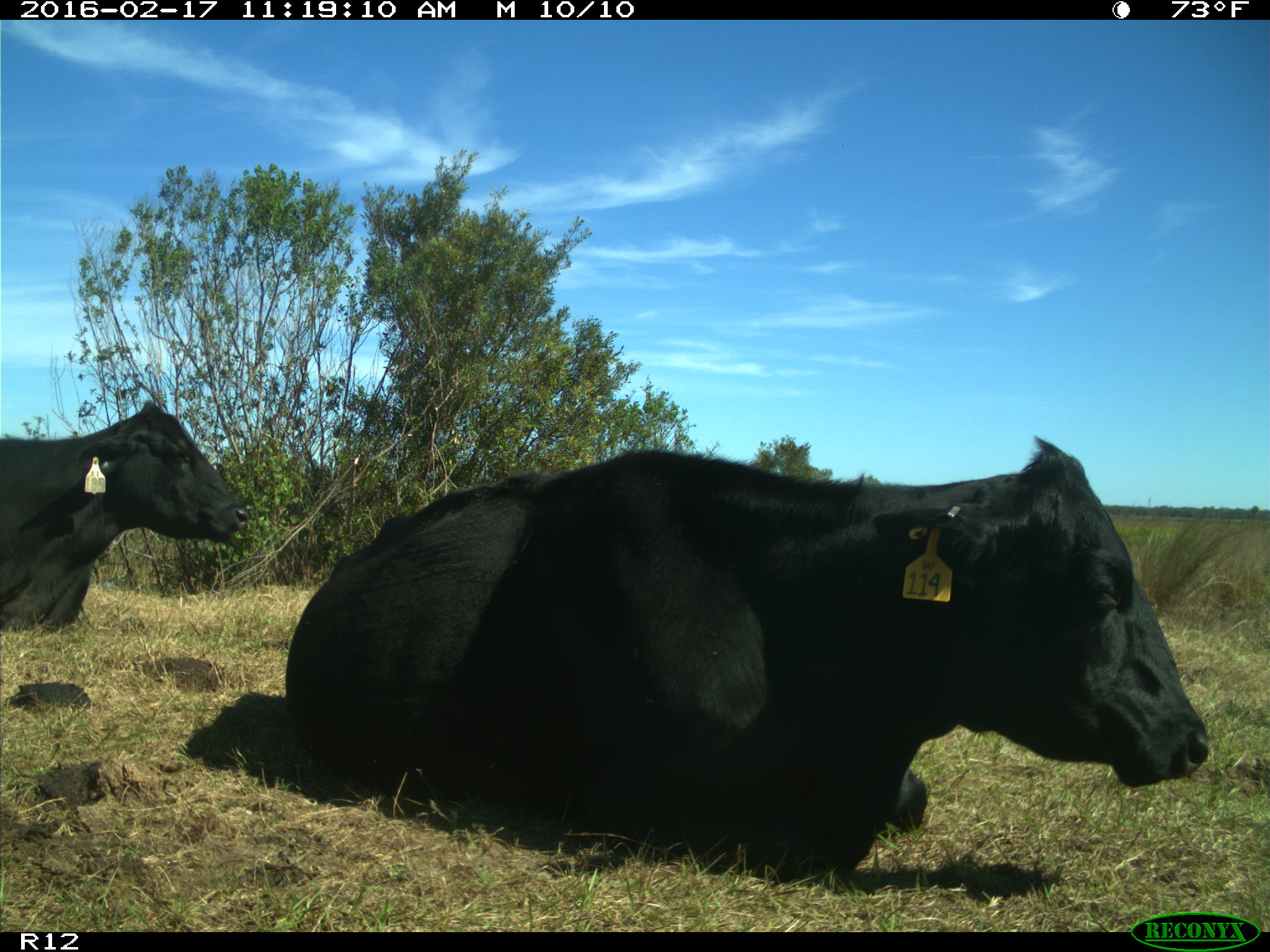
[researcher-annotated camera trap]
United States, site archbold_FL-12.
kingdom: Animalia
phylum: Chordata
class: Mammalia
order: Artiodactyla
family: Bovidae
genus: Bos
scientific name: Bos taurus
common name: domestic cow